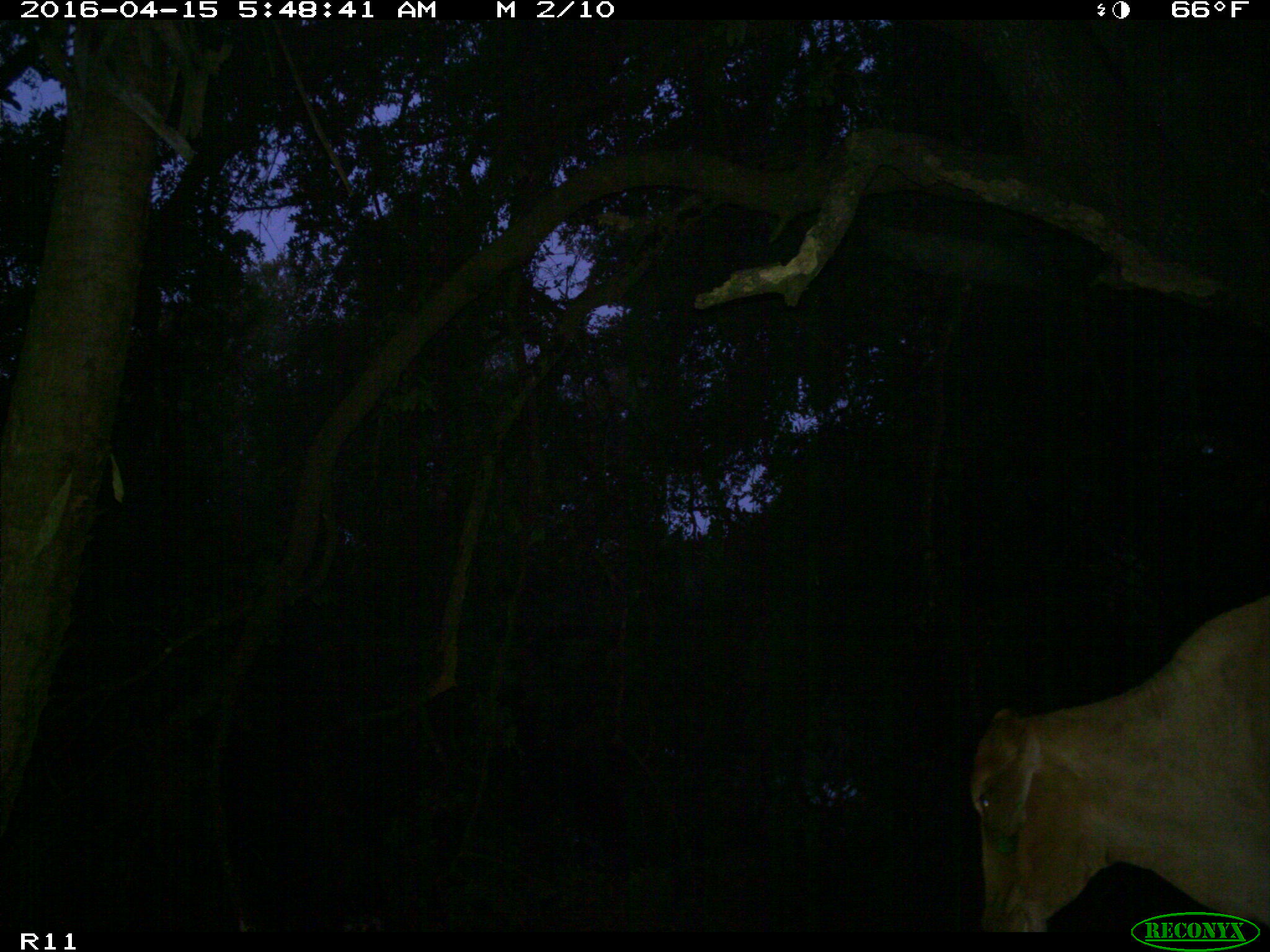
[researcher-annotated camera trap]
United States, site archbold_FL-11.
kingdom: Animalia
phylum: Chordata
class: Mammalia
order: Artiodactyla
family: Bovidae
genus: Bos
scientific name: Bos taurus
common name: domestic cow